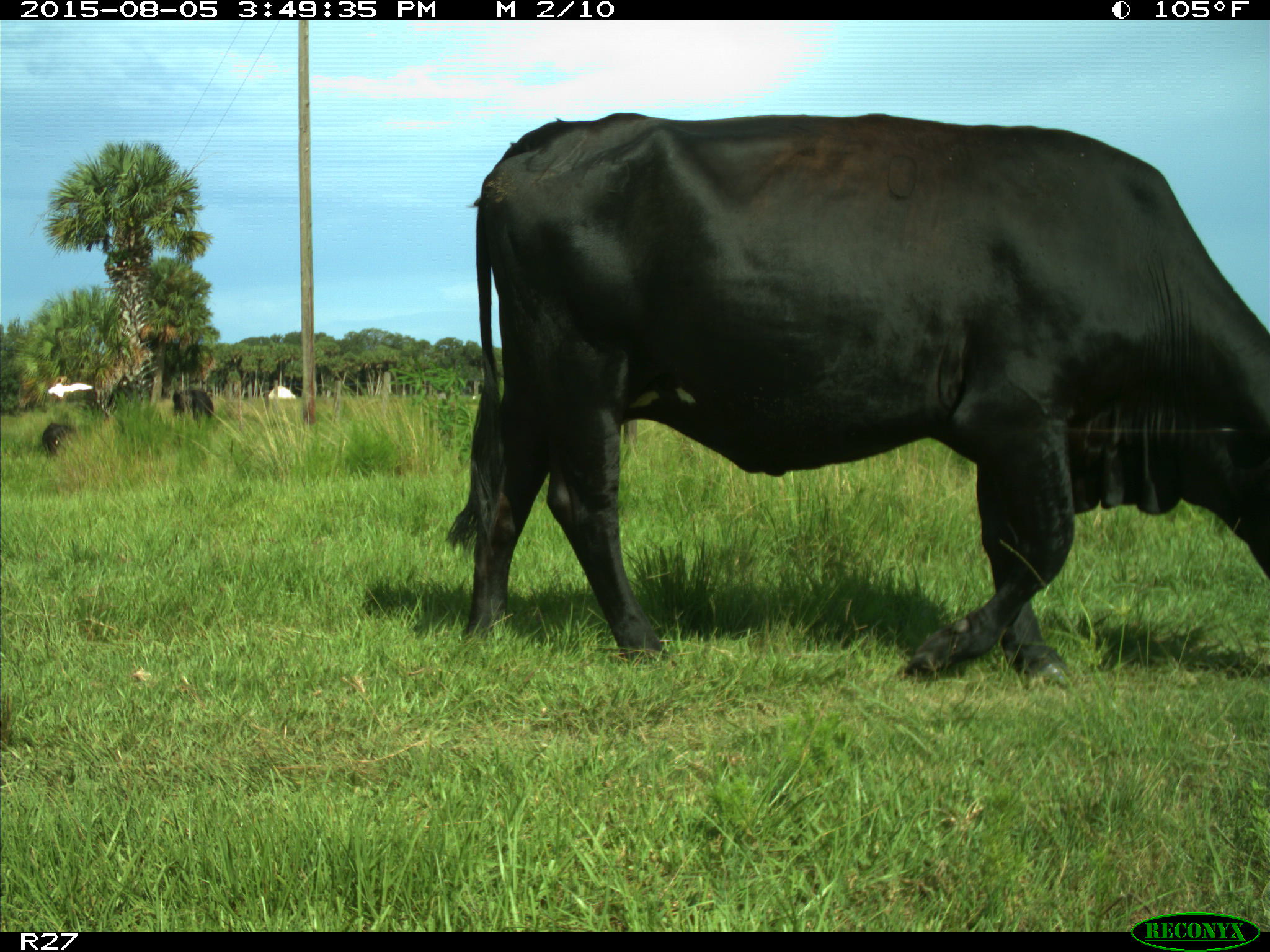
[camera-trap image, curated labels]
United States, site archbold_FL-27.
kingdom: Animalia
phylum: Chordata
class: Mammalia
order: Artiodactyla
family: Bovidae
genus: Bos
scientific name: Bos taurus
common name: domestic cow